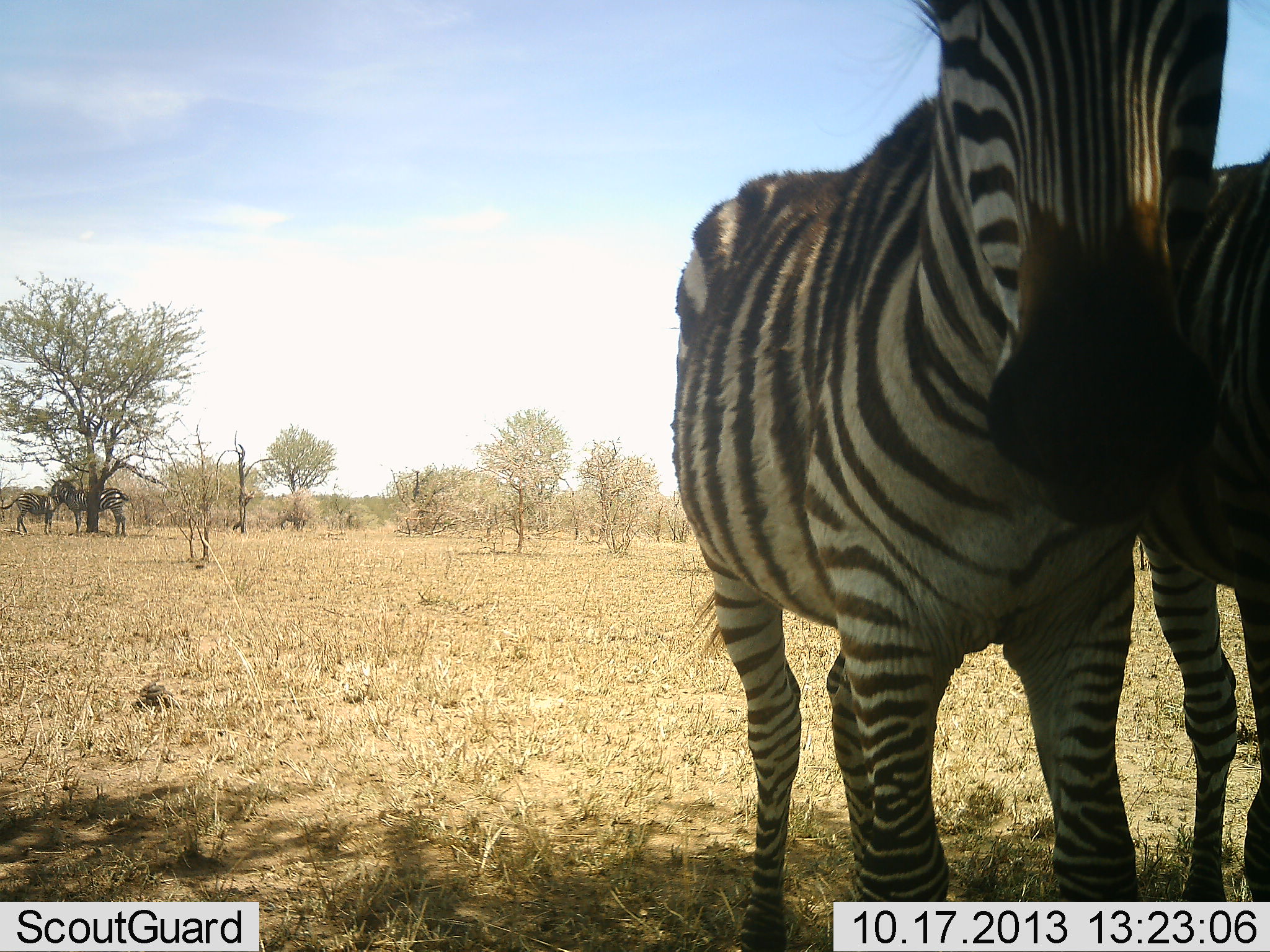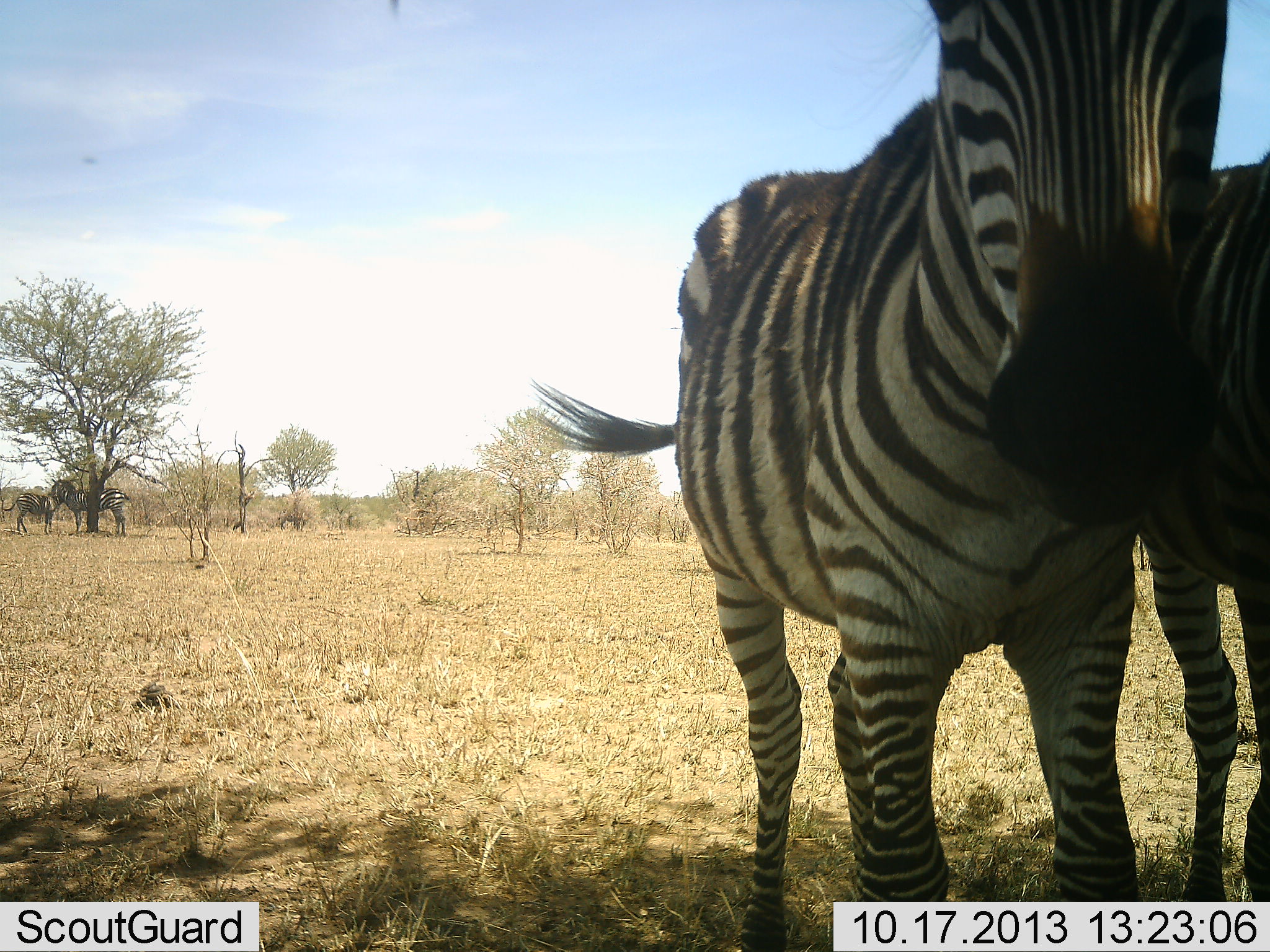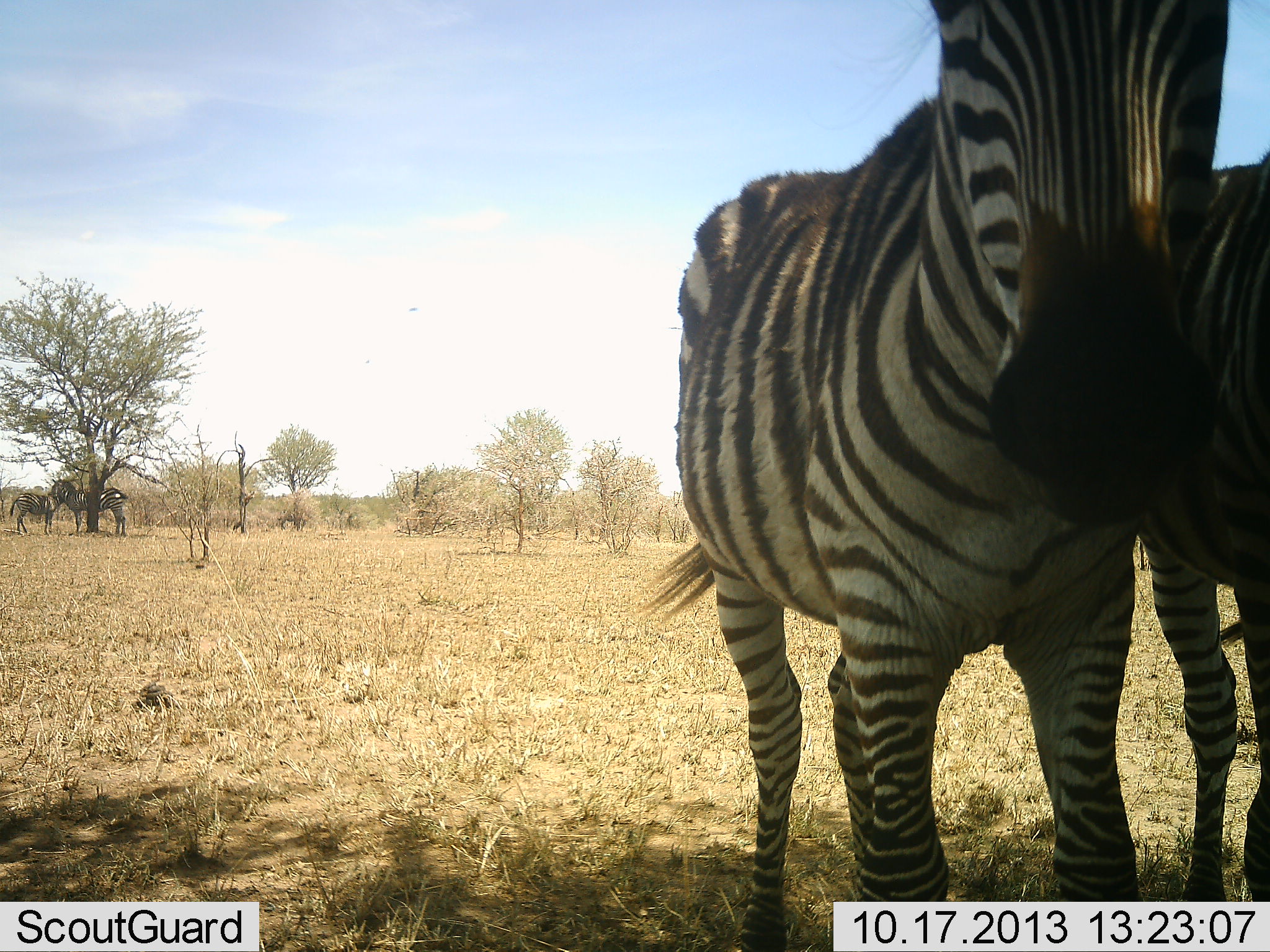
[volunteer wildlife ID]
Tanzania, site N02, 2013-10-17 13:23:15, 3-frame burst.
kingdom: Animalia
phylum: Chordata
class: Mammalia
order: Perissodactyla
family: Equidae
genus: Equus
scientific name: Equus quagga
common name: plains zebra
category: zebra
Zebra (plains zebra) (Equus quagga), count 4. Behavior (volunteer vote fractions): standing 88%, resting 7%, moving 7%, interacting 10%. Young present (vote fraction): 17%. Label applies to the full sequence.